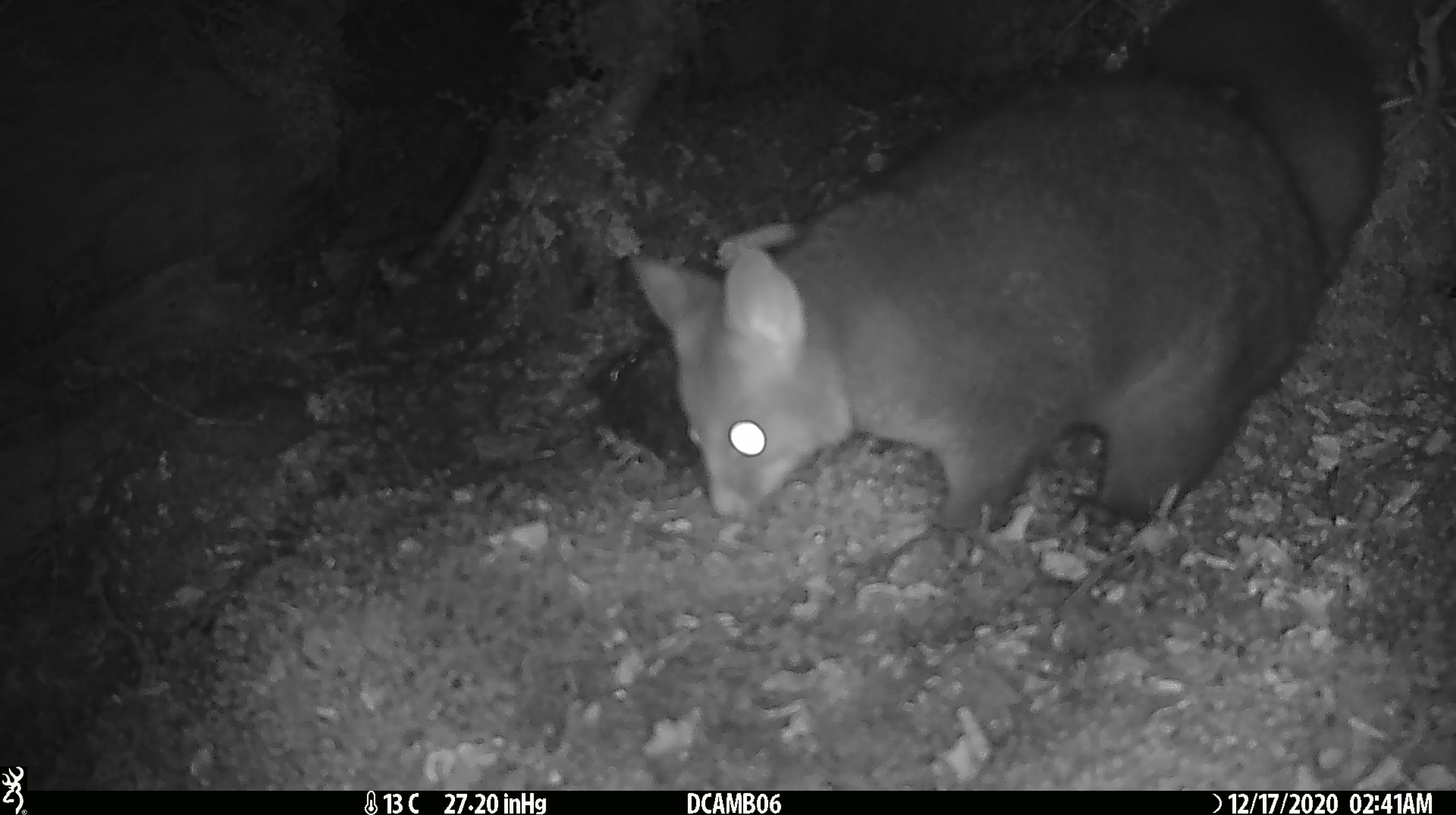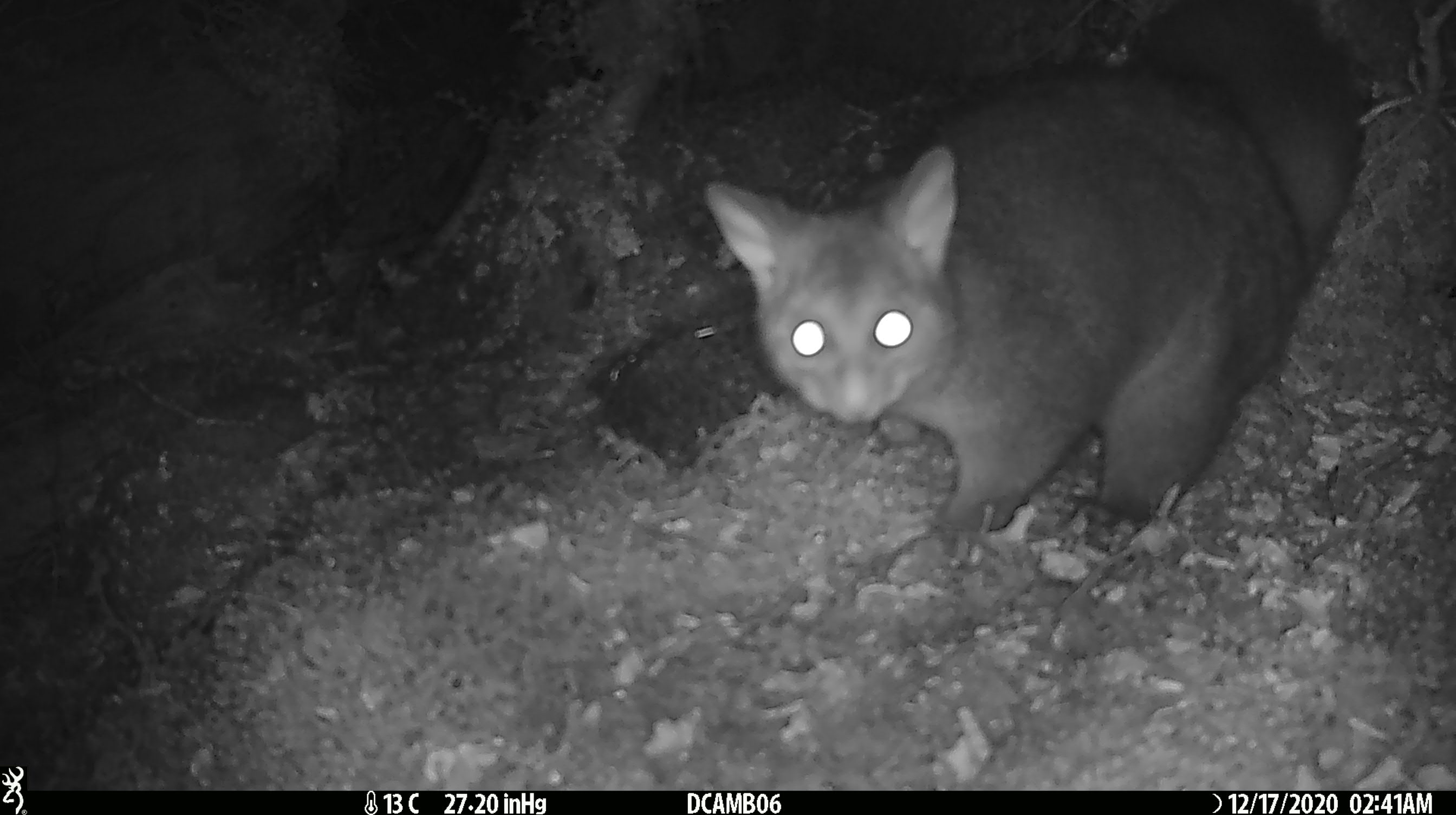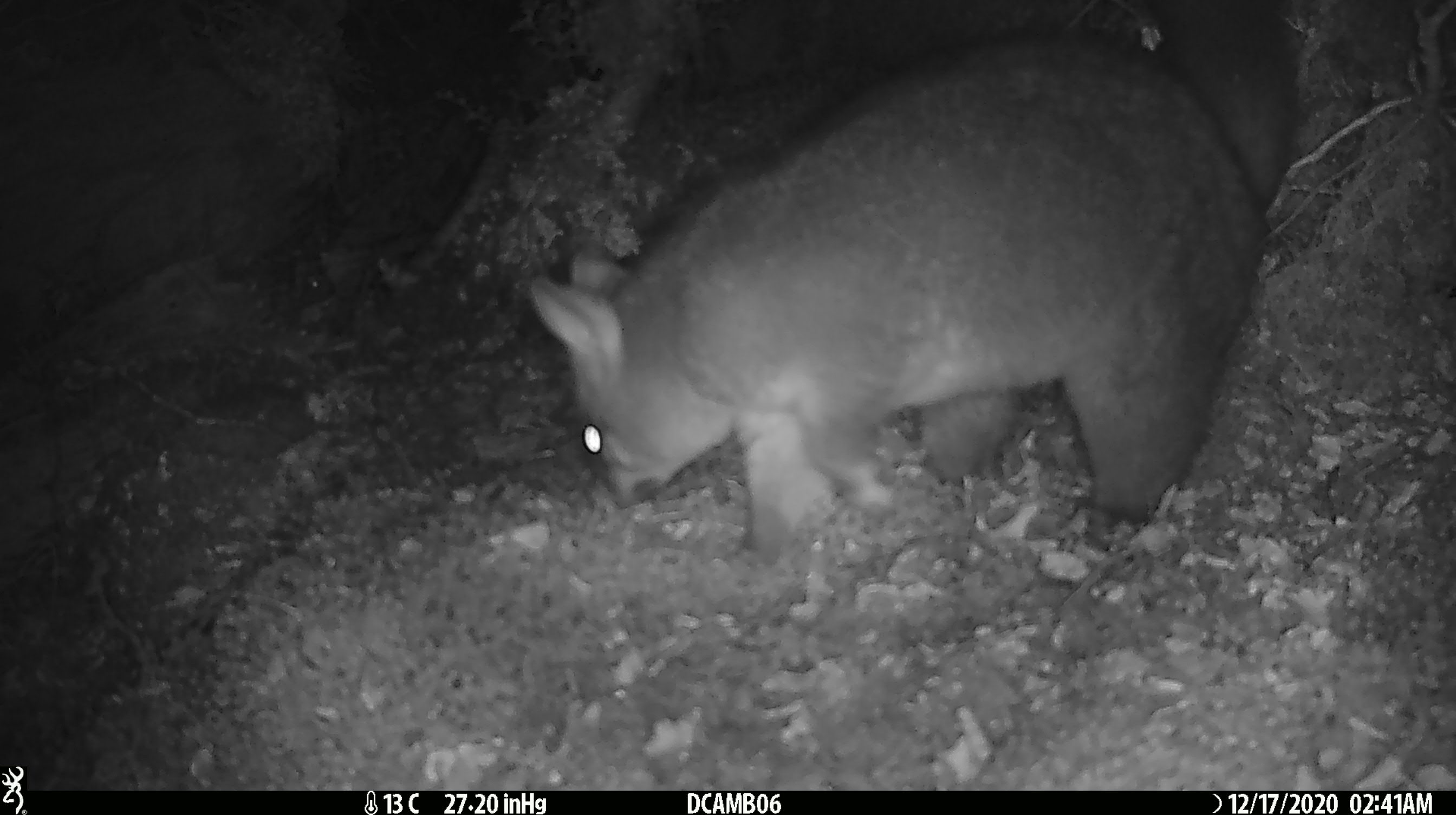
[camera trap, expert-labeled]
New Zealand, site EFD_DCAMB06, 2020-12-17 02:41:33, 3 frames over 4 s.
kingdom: Animalia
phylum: Chordata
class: Mammalia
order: Diprotodontia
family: Phalangeridae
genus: Trichosurus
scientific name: Trichosurus vulpecula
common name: common brushtail possum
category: possum